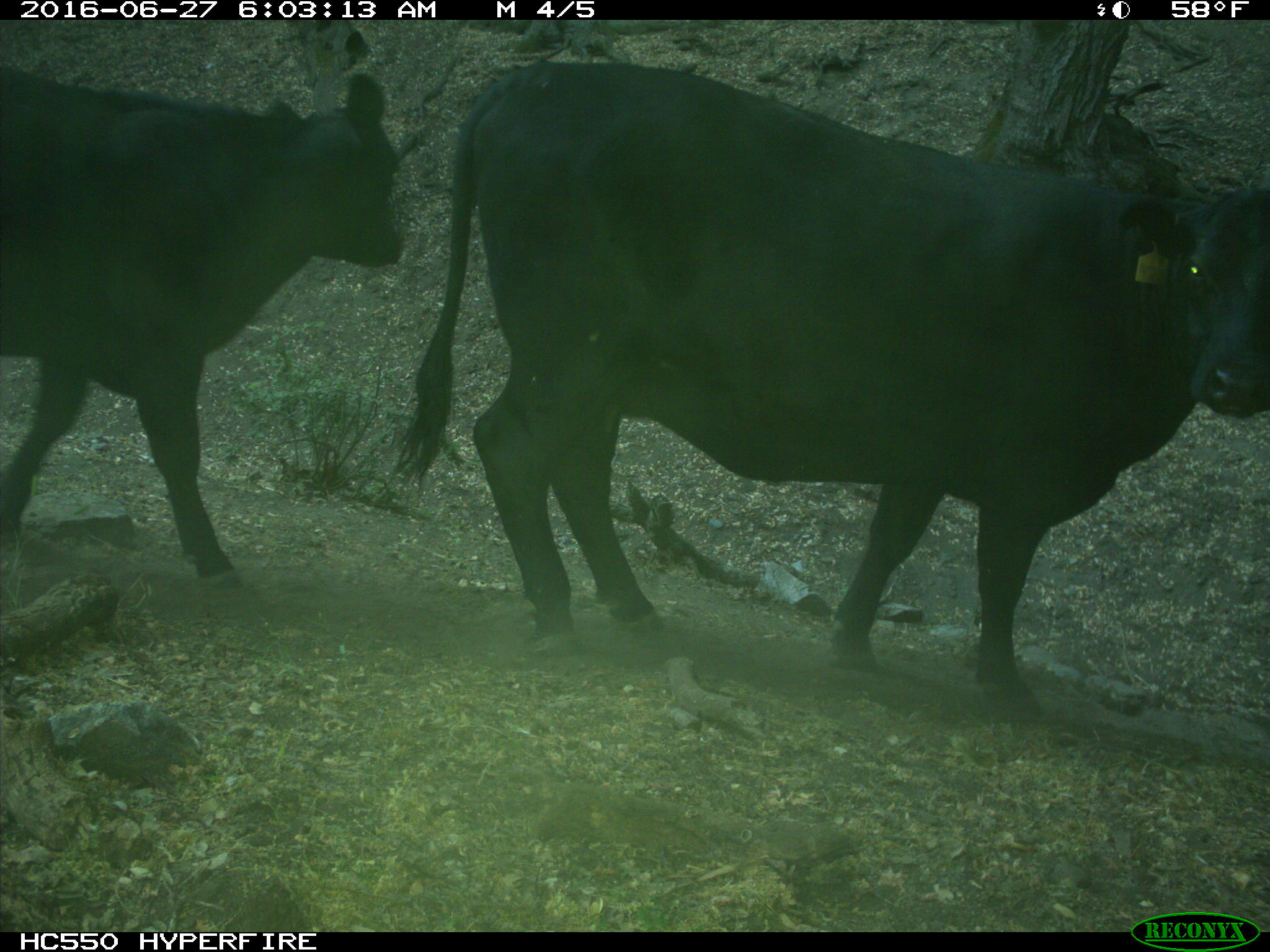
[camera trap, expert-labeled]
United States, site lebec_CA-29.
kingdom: Animalia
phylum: Chordata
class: Mammalia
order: Artiodactyla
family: Bovidae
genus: Bos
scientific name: Bos taurus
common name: domestic cow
Bos taurus (domestic cow).